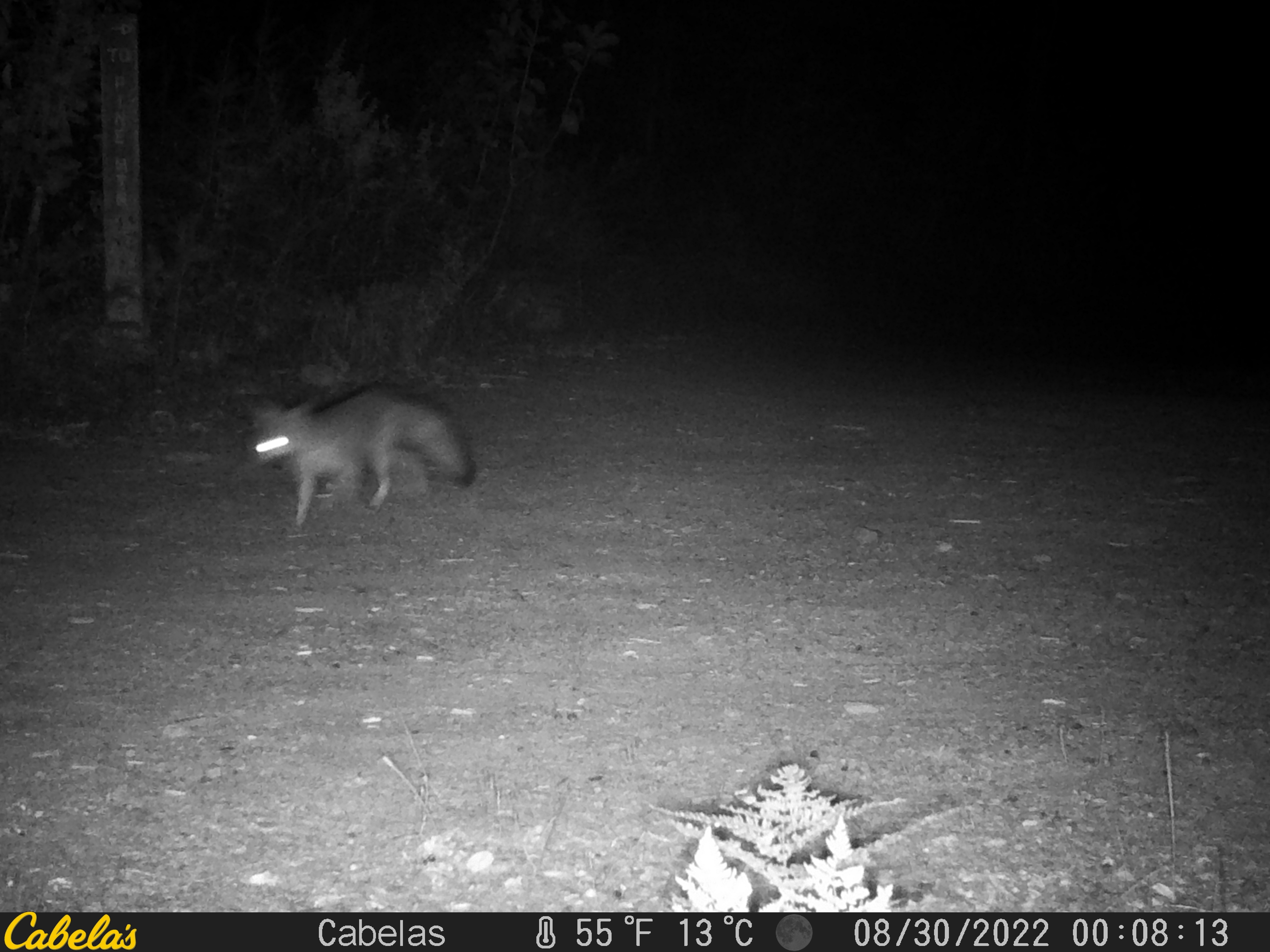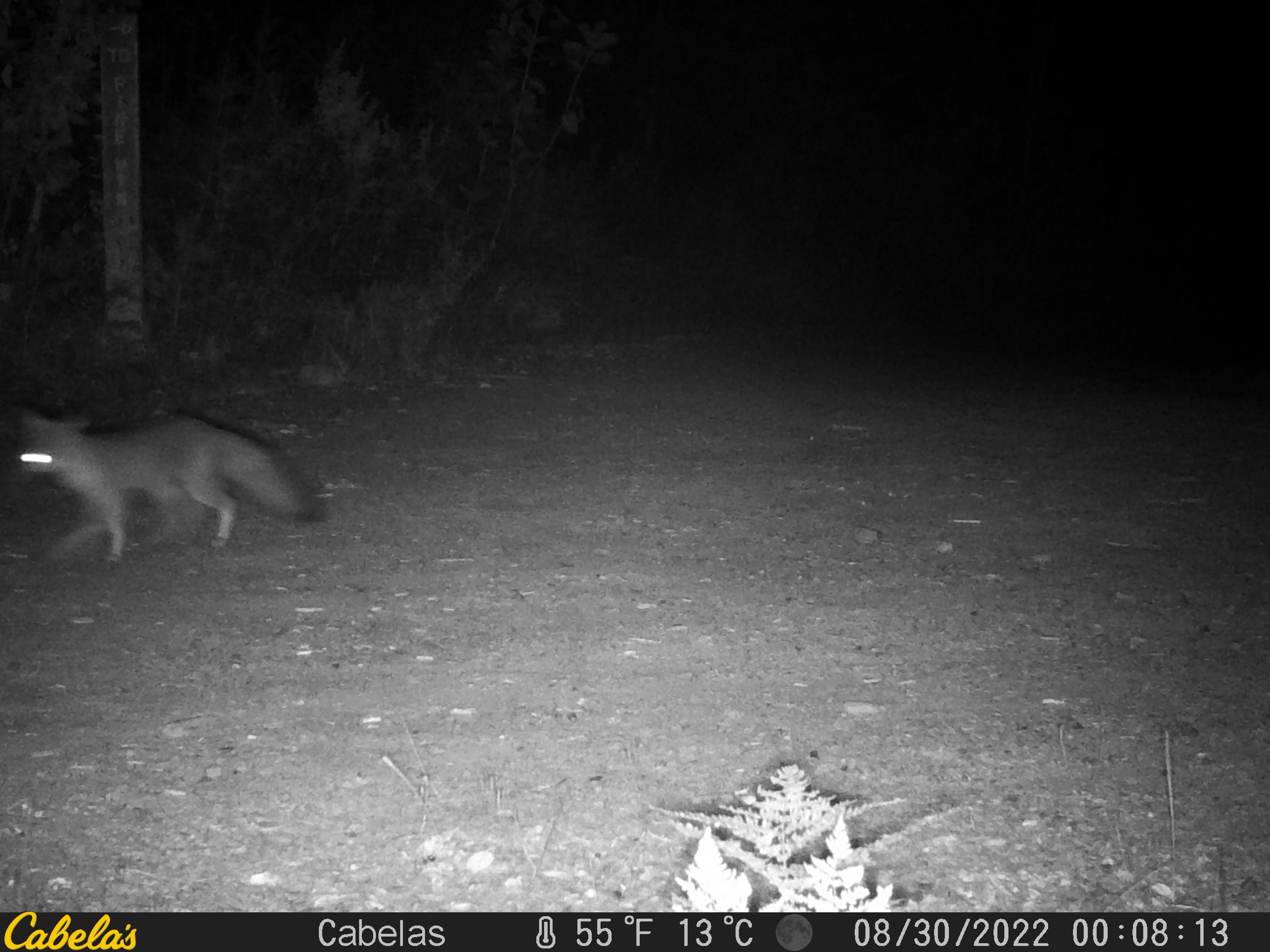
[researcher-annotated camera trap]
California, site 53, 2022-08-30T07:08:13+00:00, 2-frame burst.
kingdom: Animalia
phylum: Chordata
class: Mammalia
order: Carnivora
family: Canidae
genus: Urocyon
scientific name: Urocyon cinereoargenteus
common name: gray fox